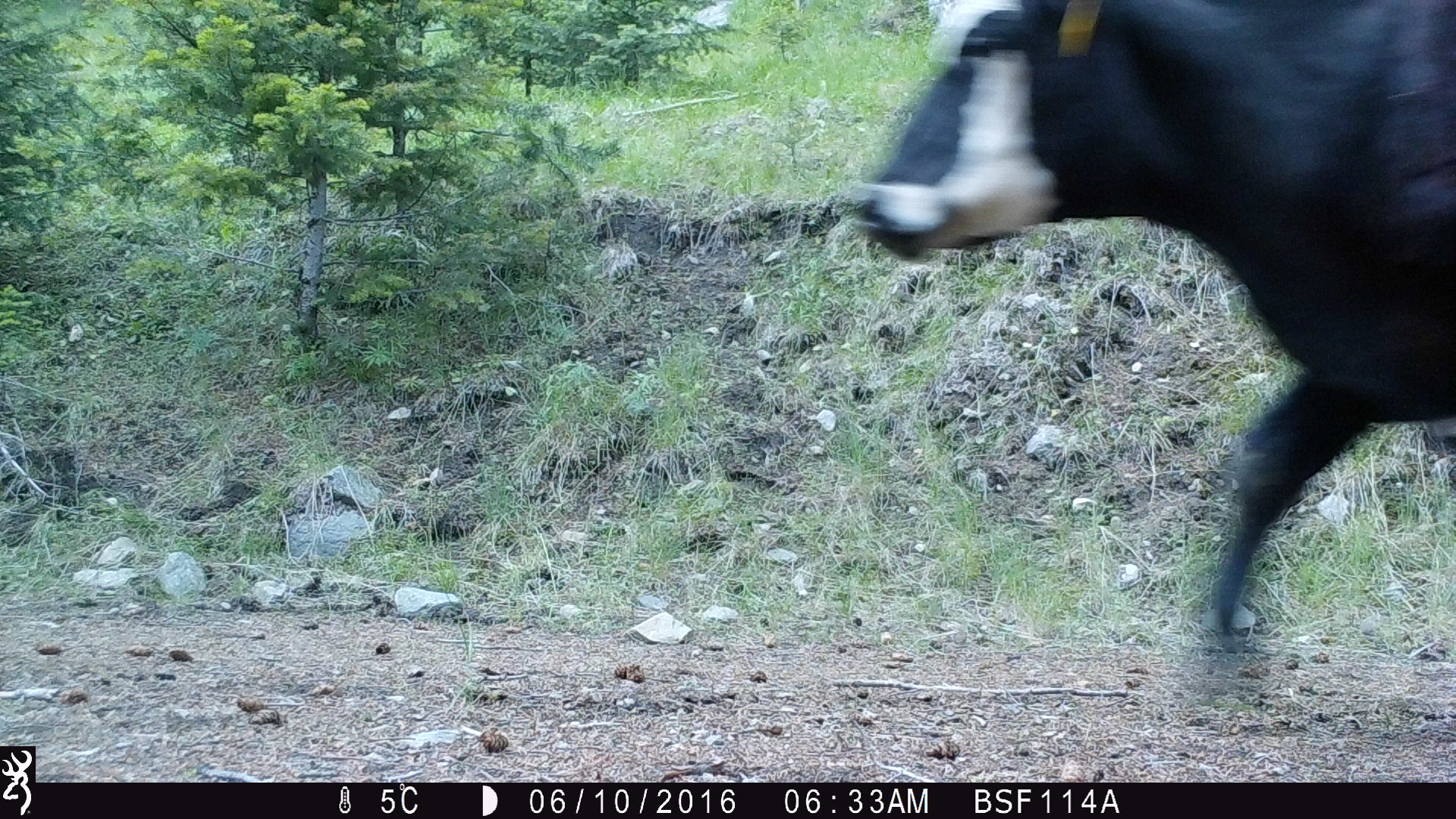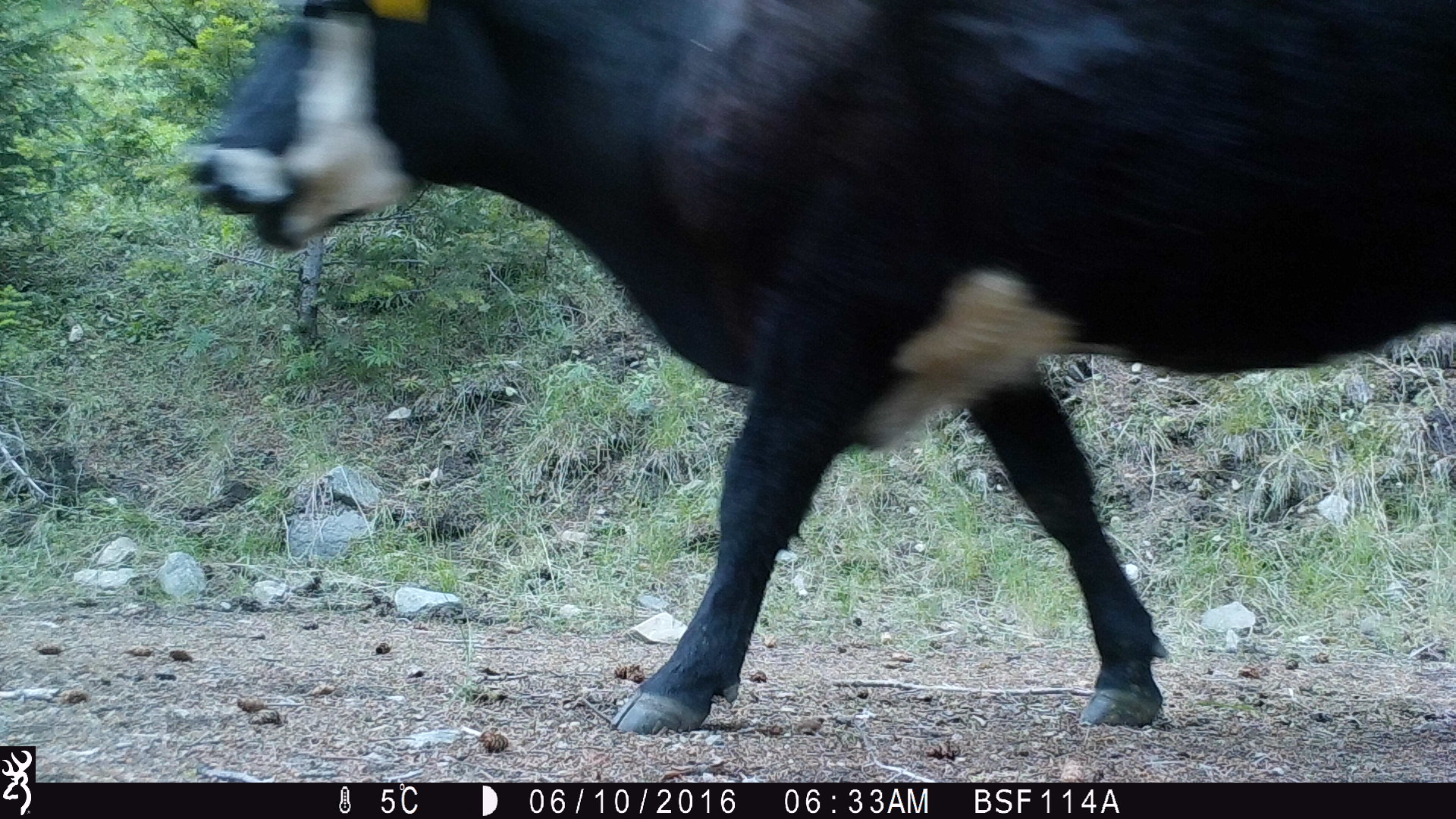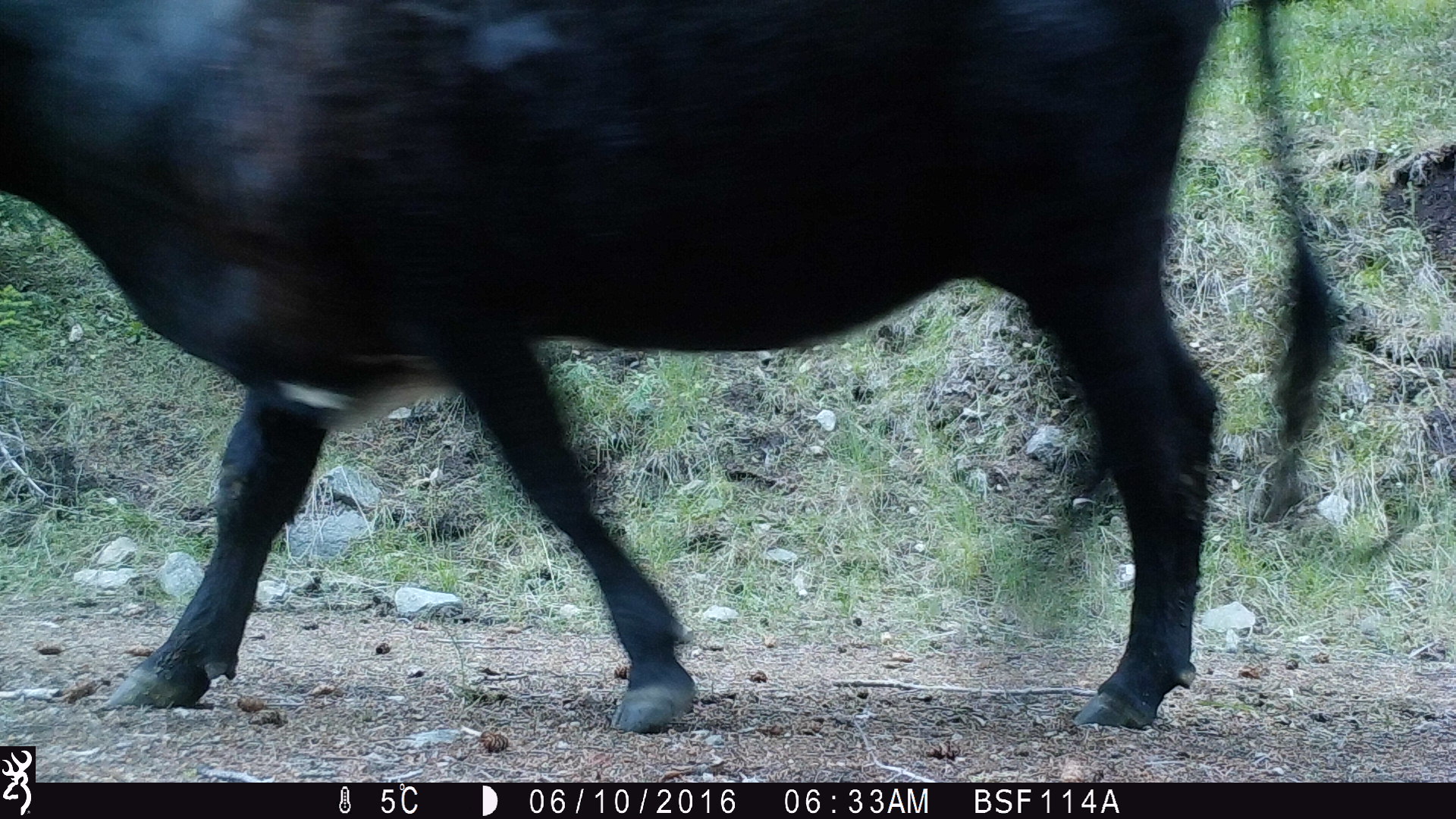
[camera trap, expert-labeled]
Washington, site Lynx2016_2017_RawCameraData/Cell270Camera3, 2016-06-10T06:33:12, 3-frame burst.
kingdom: Animalia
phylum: Chordata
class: Mammalia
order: Artiodactyla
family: Bovidae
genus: Bos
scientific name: Bos taurus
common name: domestic cattle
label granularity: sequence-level